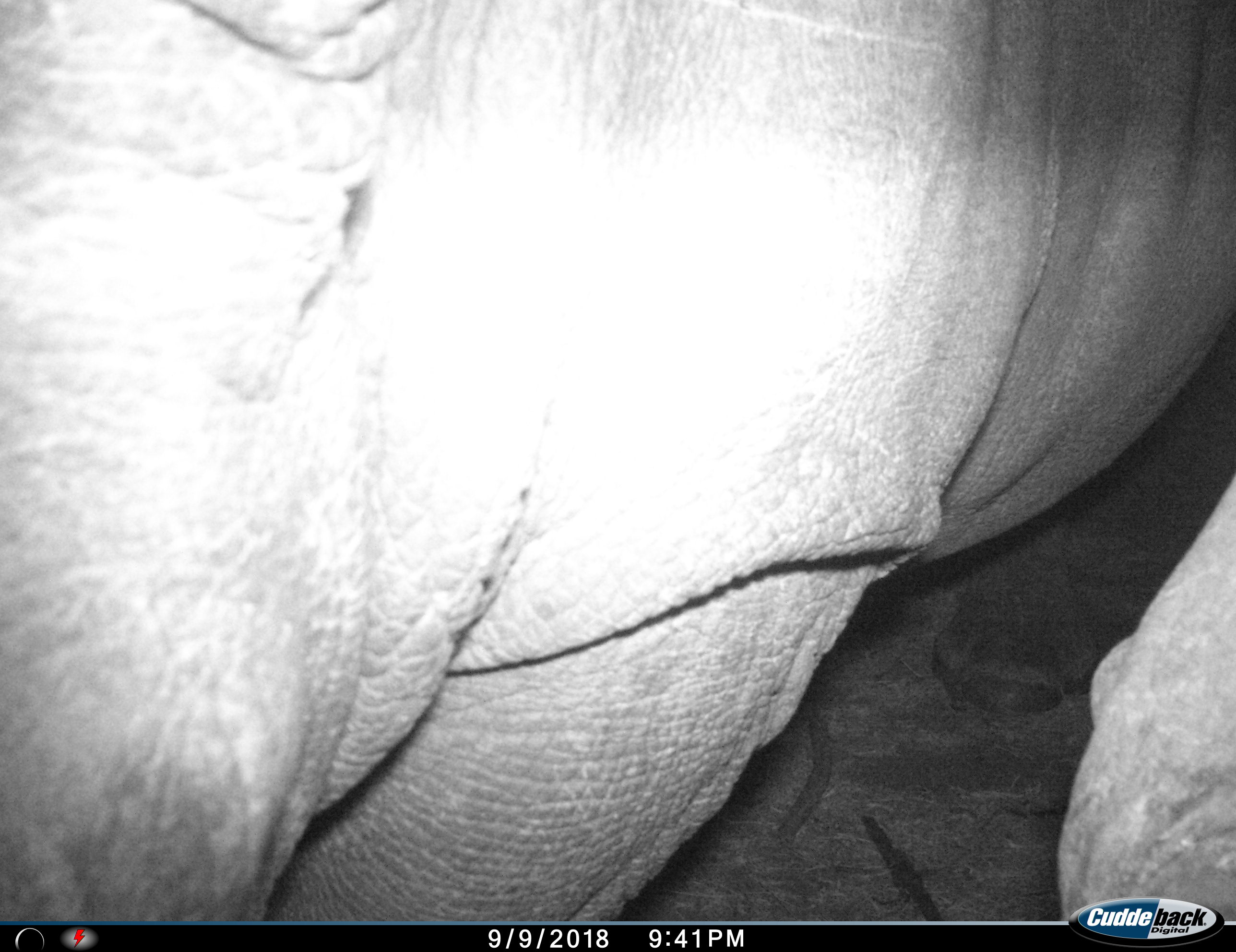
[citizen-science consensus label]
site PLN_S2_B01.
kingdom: Animalia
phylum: Chordata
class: Mammalia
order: Perissodactyla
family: Rhinocerotidae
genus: Ceratotherium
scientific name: Ceratotherium simum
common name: white rhinoceros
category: rhinoceroswhite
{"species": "rhinoceroswhite (white rhinoceros) (Ceratotherium simum)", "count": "1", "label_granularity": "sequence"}